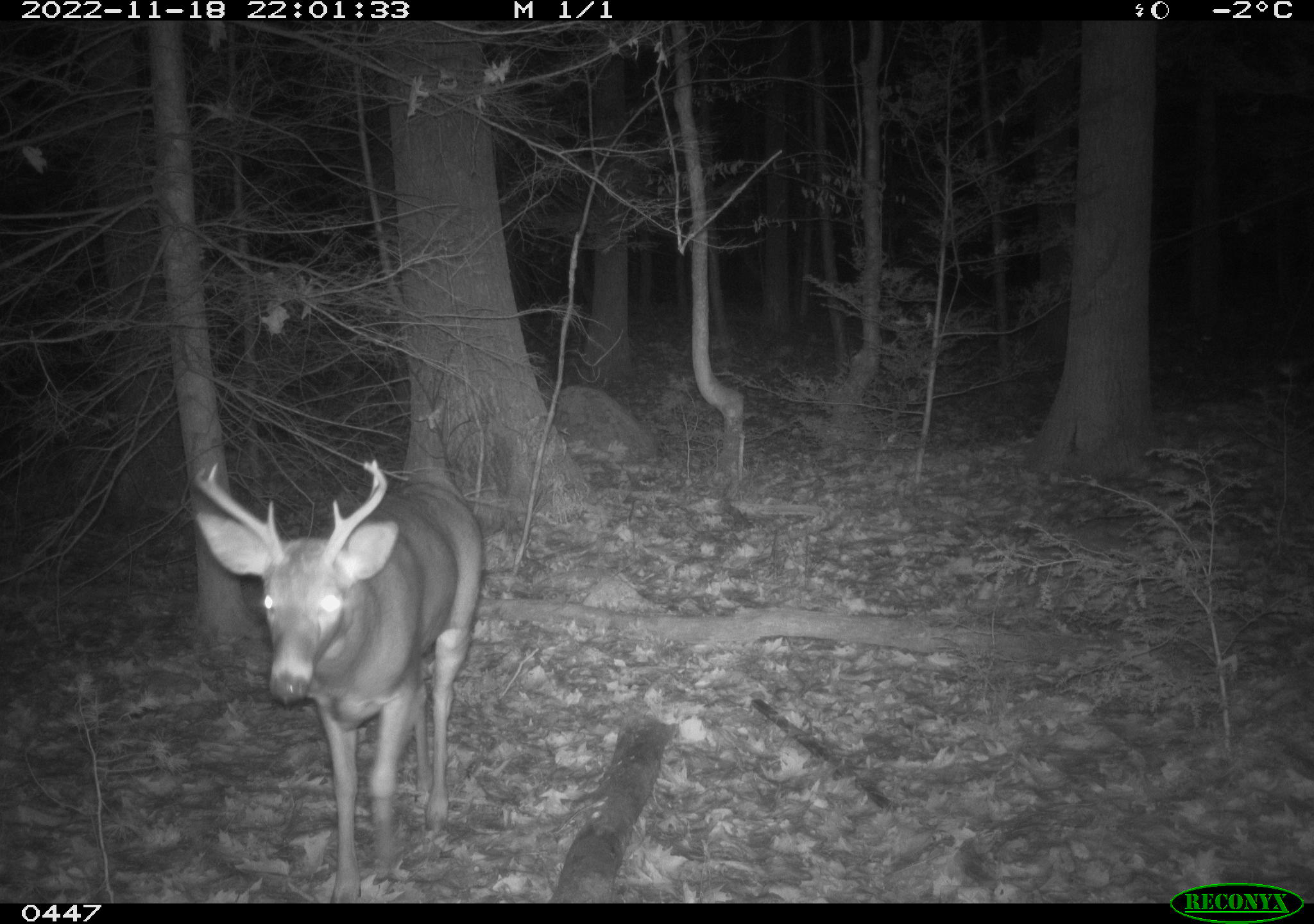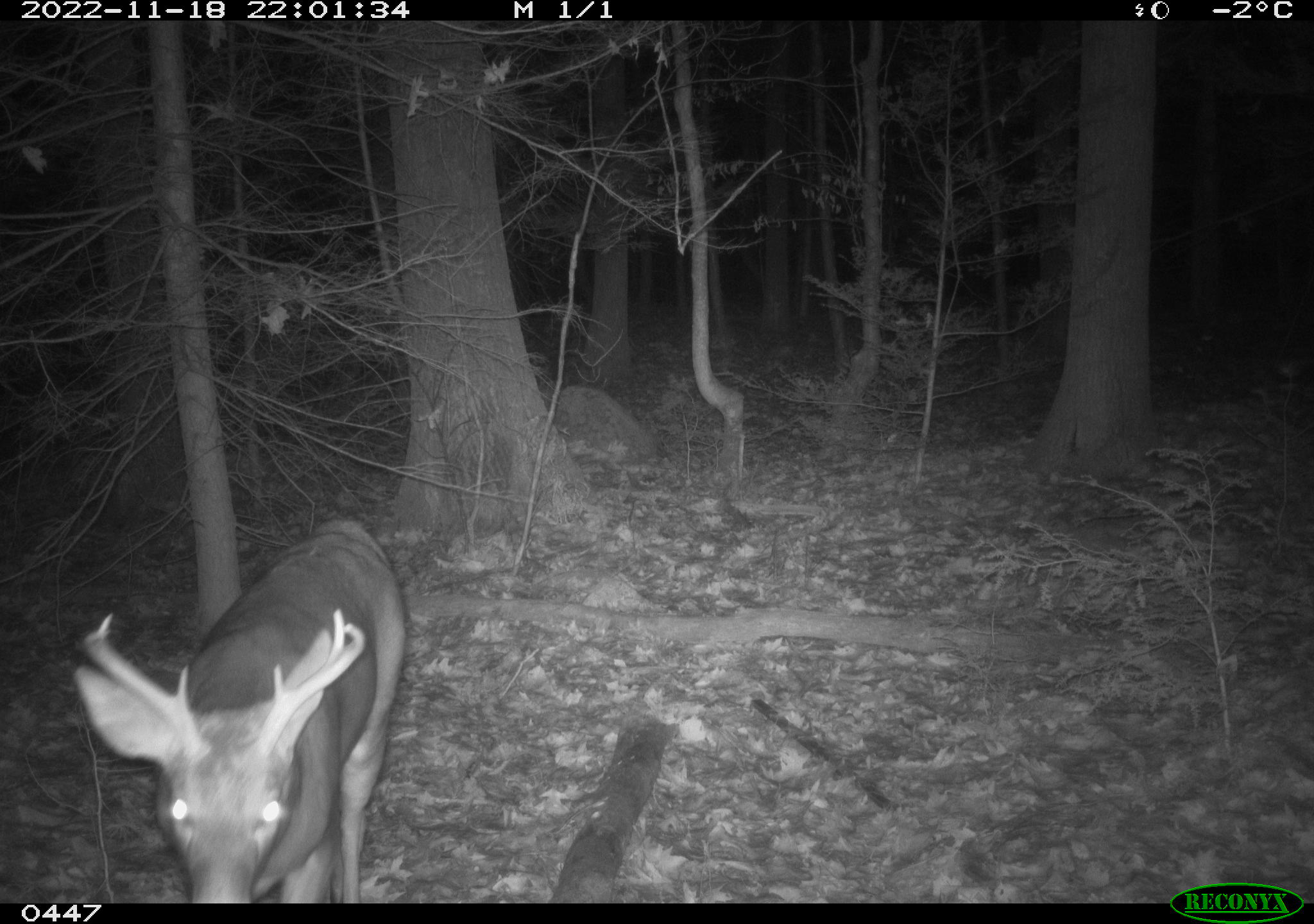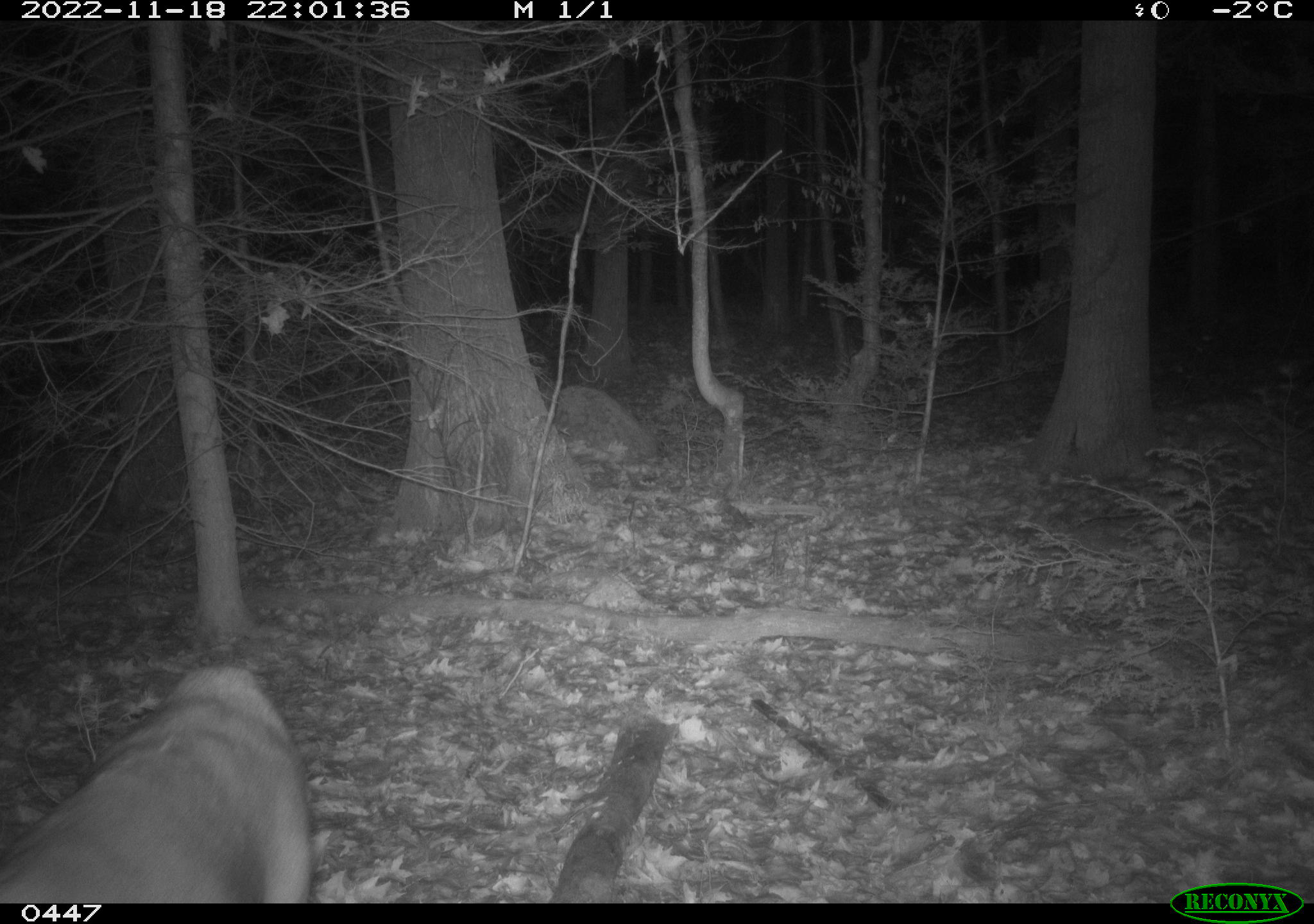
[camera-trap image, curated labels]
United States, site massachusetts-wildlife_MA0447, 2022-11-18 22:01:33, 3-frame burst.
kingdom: Animalia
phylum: Chordata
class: Mammalia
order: Artiodactyla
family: Cervidae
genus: Odocoileus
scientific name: Odocoileus virginianus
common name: white-tailed deer